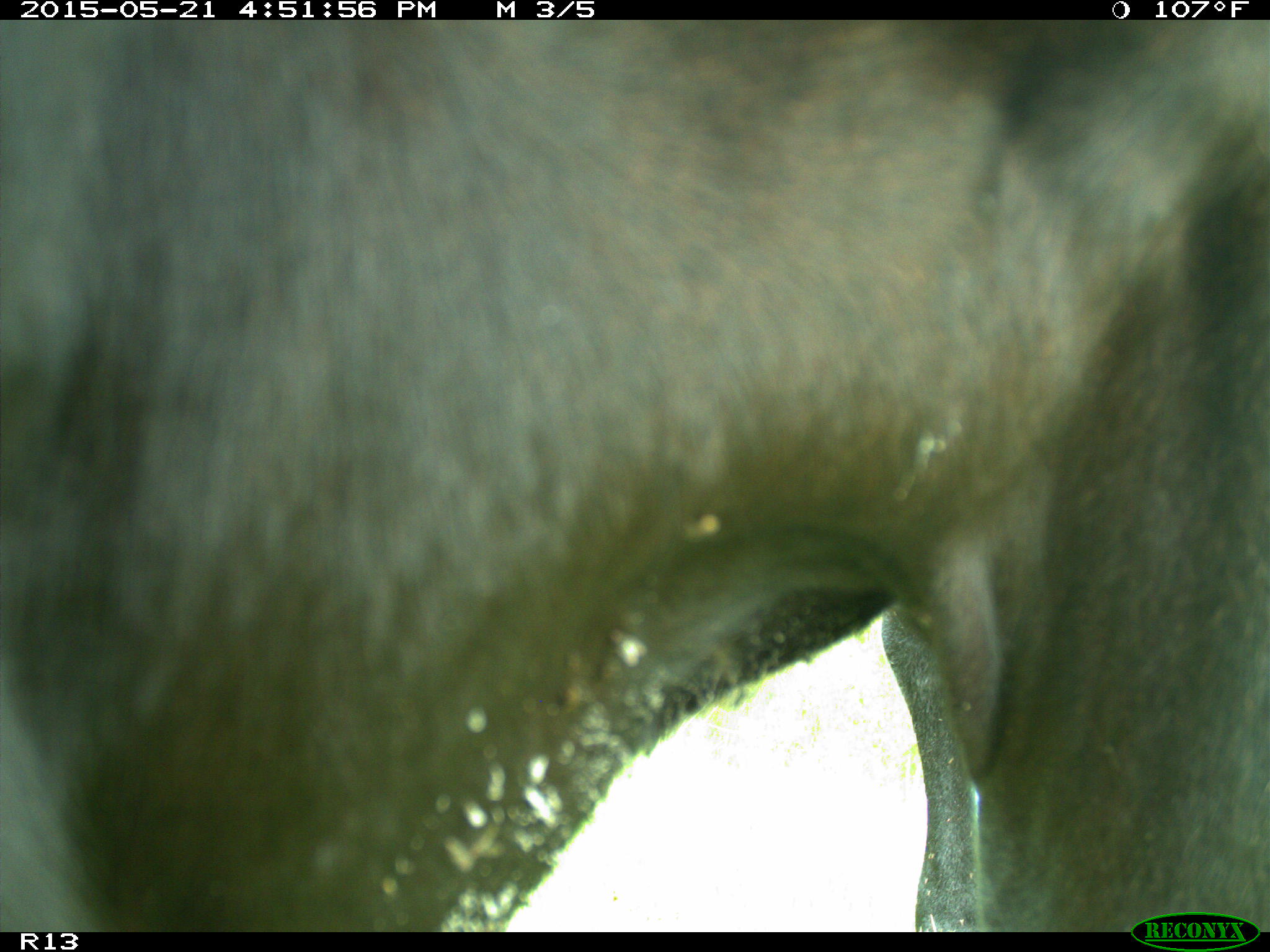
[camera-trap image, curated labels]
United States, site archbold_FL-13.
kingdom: Animalia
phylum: Chordata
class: Mammalia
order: Artiodactyla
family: Bovidae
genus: Bos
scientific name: Bos taurus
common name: domestic cow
Bos taurus (domestic cow).